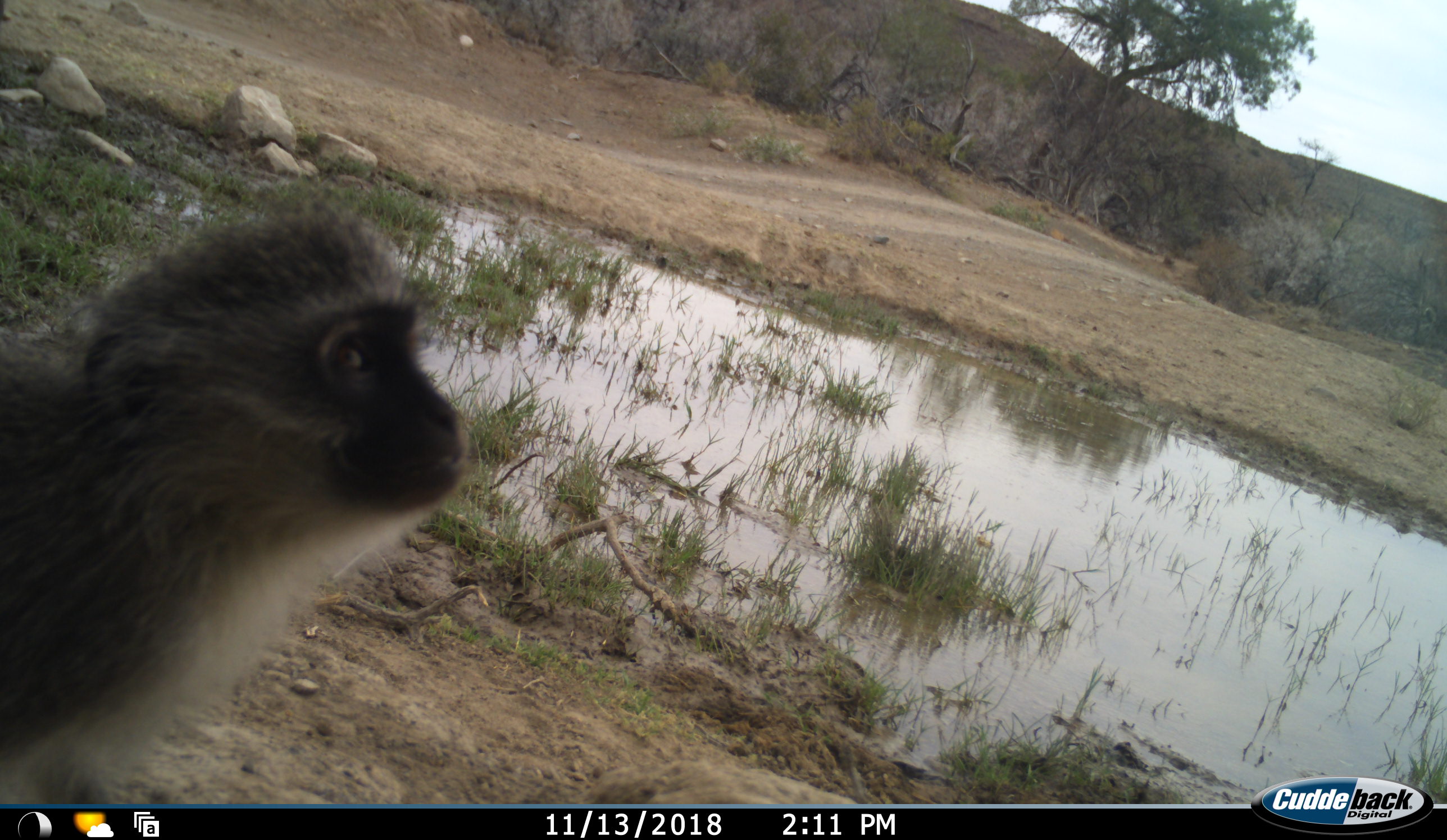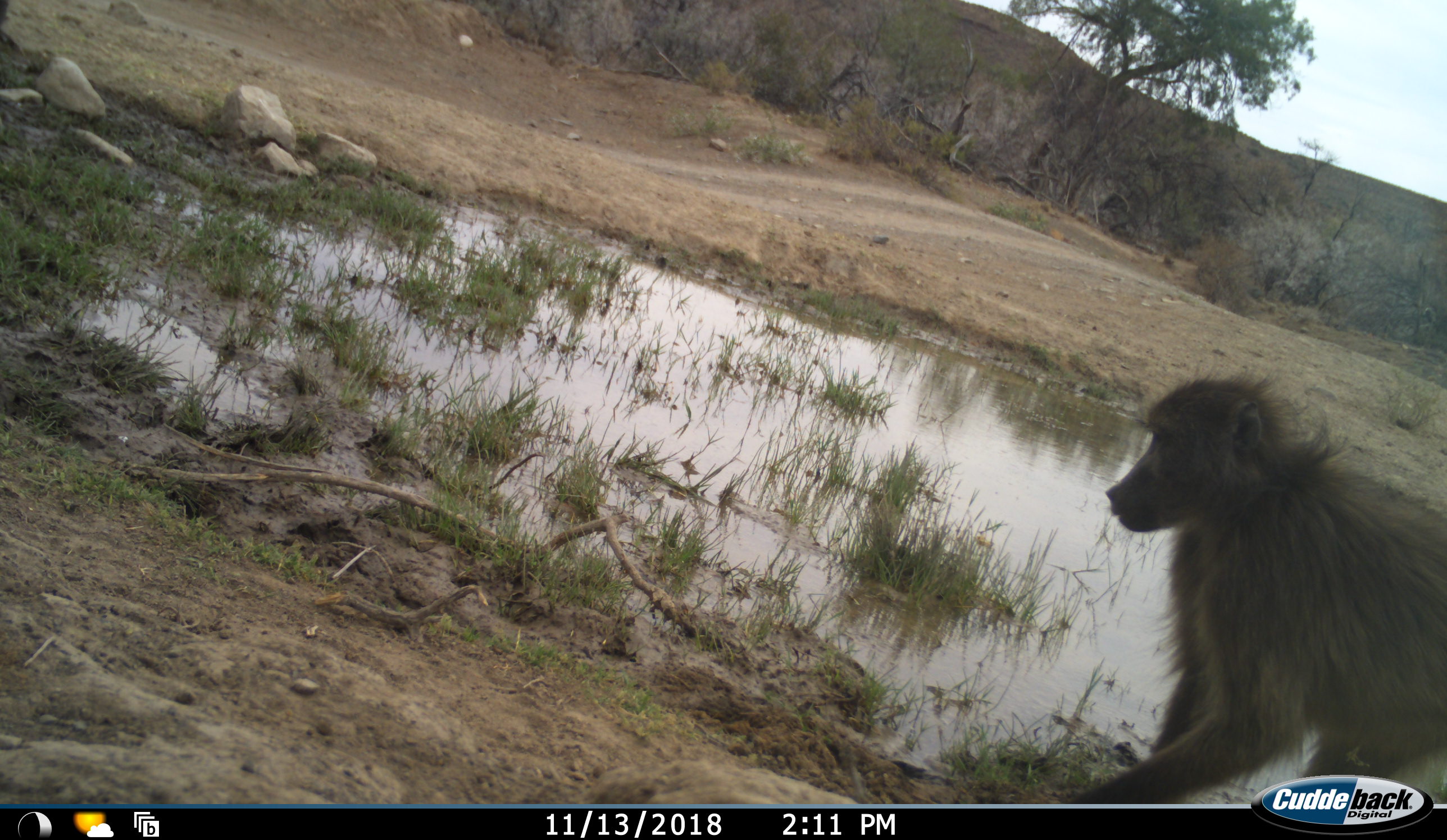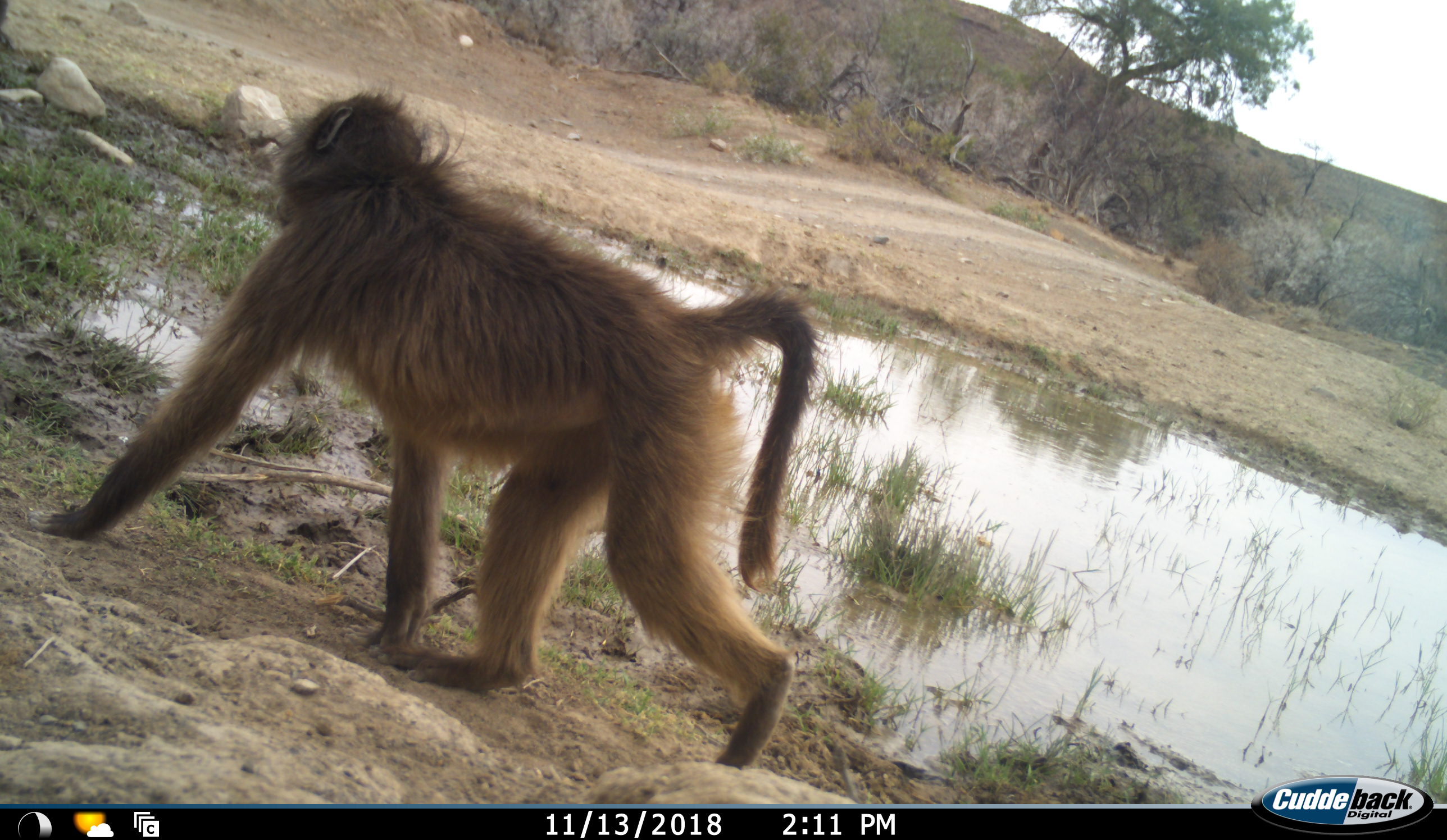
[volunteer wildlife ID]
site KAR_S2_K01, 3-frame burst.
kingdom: Animalia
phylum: Chordata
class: Mammalia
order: Primates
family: Cercopithecidae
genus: Papio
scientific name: Papio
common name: baboon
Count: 1.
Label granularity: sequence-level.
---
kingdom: Animalia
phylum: Chordata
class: Mammalia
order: Primates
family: Cercopithecidae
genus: Chlorocebus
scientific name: Chlorocebus pygerythrus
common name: vervet monkey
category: monkeyvervet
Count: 1.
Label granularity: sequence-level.